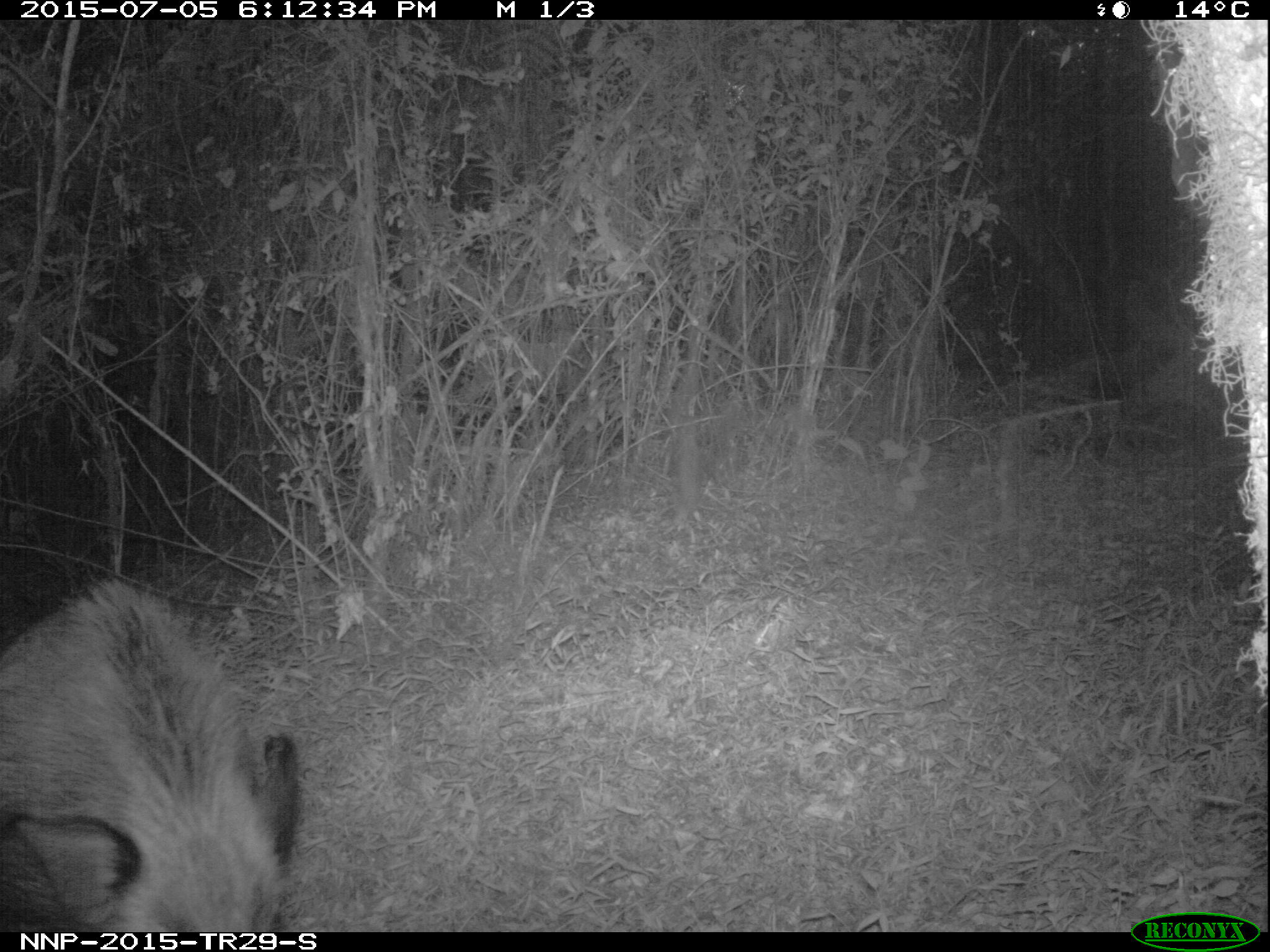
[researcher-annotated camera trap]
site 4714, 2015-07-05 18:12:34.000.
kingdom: Animalia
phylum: Chordata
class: Mammalia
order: Artiodactyla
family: Suidae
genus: Potamochoerus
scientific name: Potamochoerus larvatus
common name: bushpig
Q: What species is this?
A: Potamochoerus larvatus (bushpig).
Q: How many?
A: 1.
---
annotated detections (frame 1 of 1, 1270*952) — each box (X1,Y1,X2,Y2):
potamochoerus larvatus: (0,575,300,927)